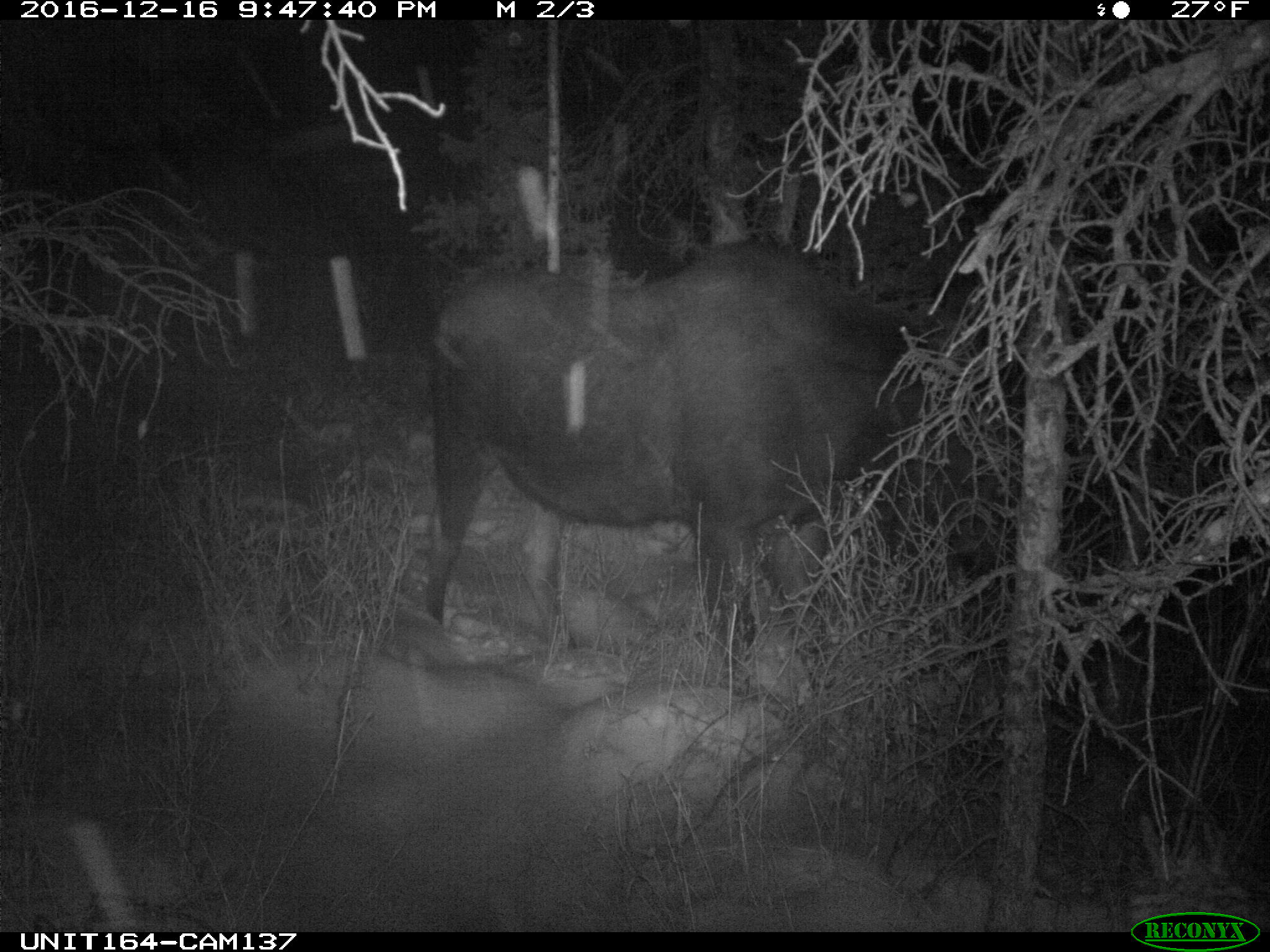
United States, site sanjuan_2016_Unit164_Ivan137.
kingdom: Animalia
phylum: Chordata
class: Mammalia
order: Artiodactyla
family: Cervidae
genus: Alces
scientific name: Alces alces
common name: moose